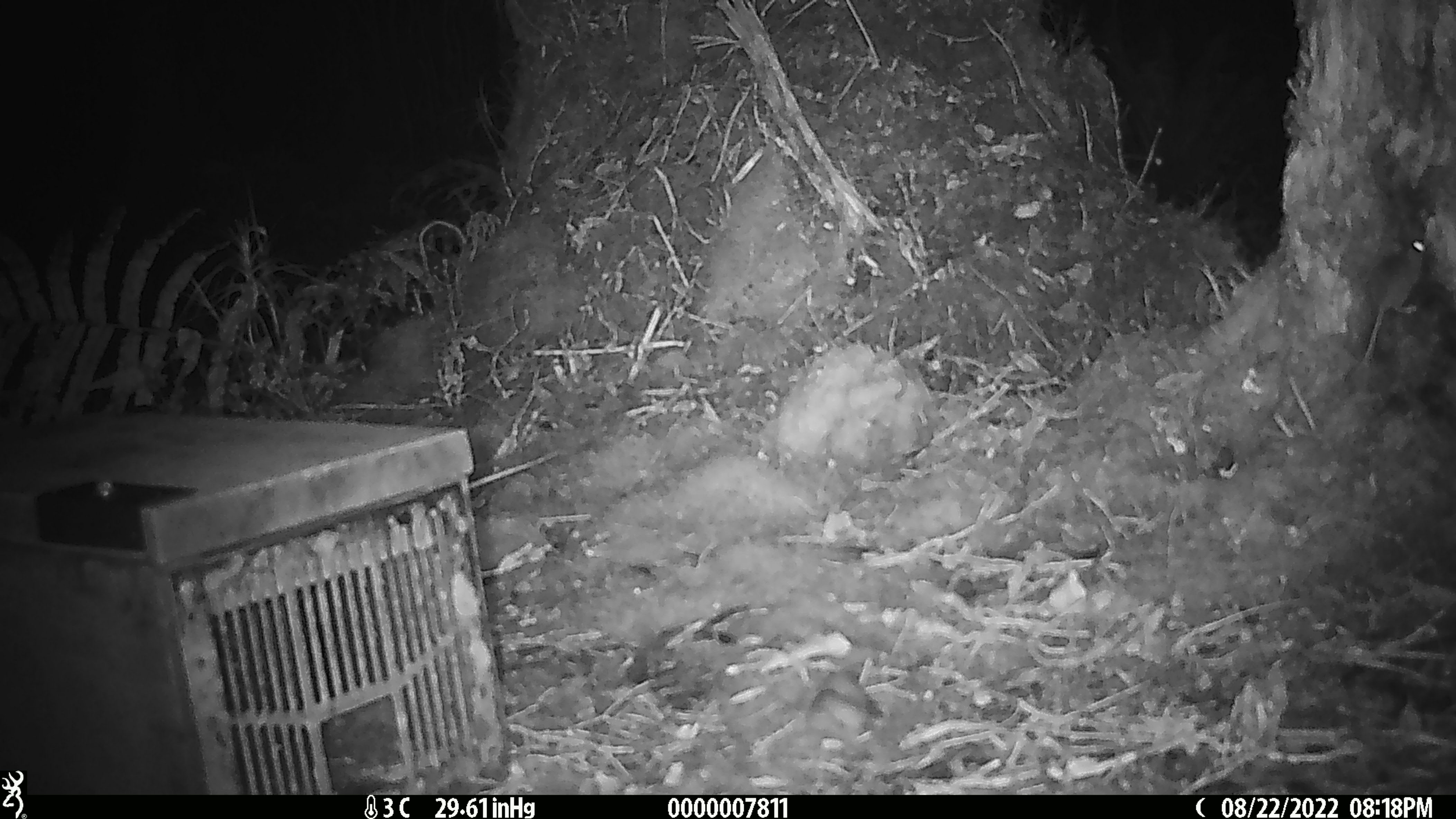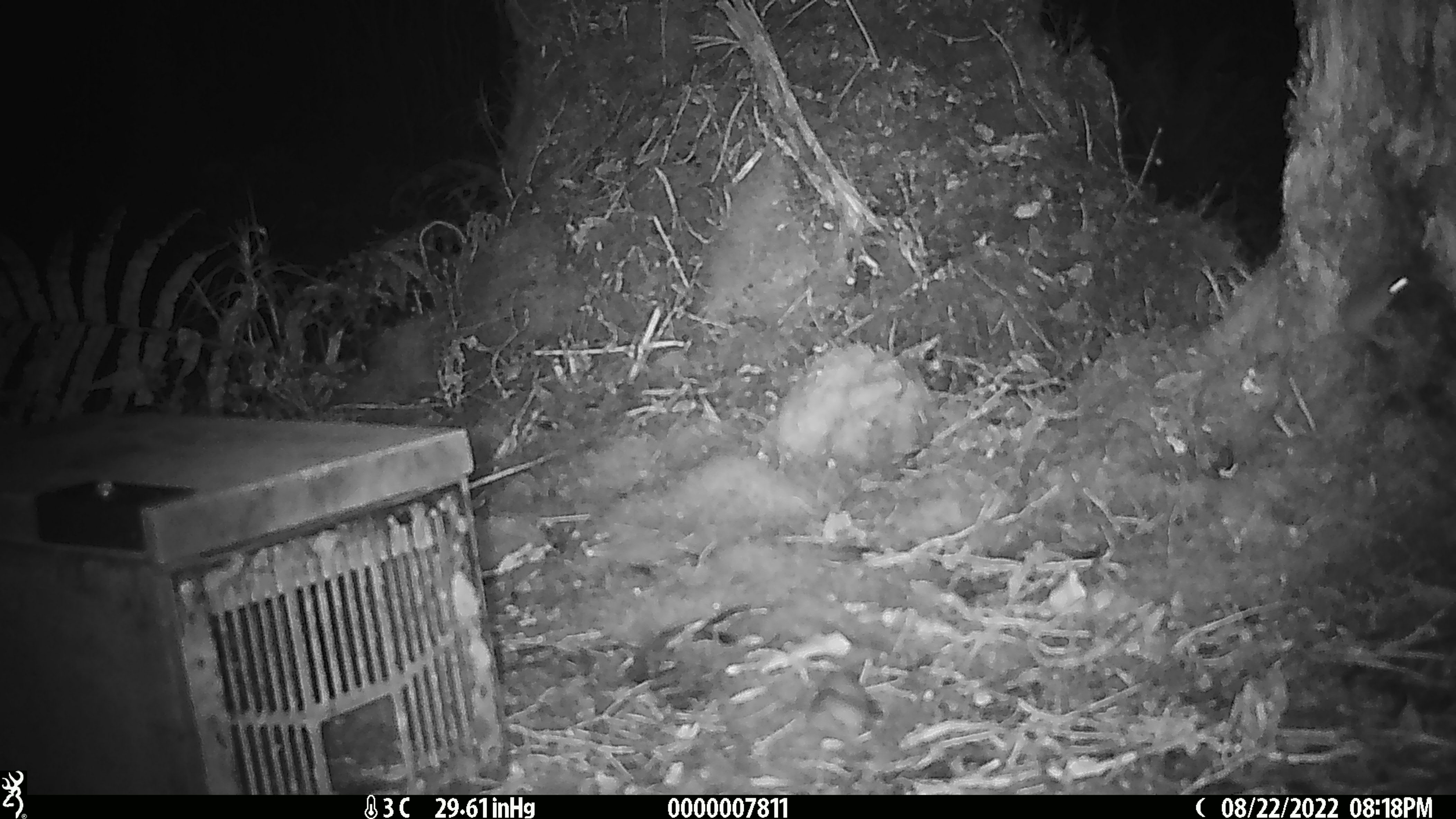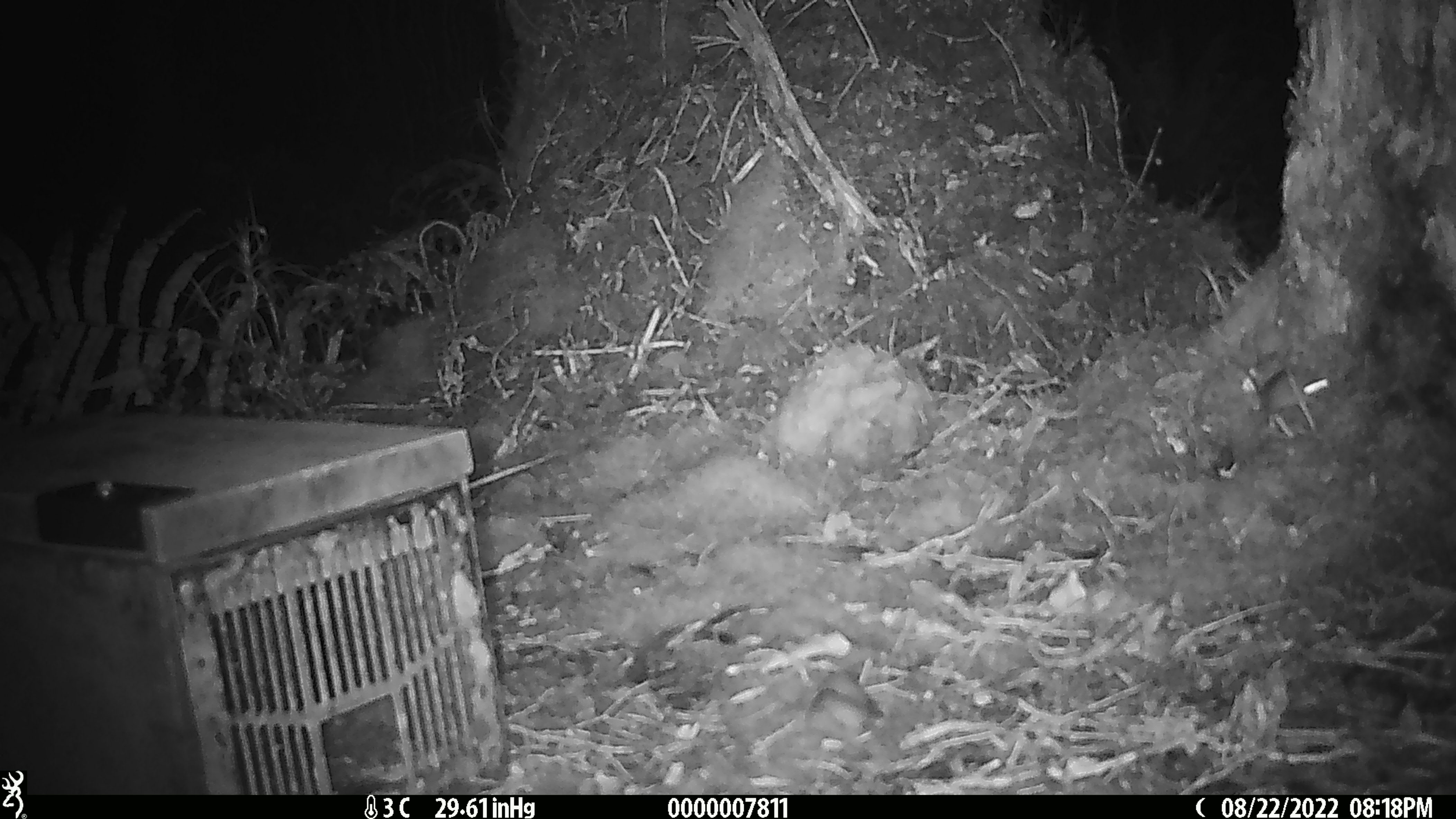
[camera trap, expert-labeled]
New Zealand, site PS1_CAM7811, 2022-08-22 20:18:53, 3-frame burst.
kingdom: Animalia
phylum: Chordata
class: Mammalia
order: Rodentia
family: Muridae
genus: Mus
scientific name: Mus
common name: mouse